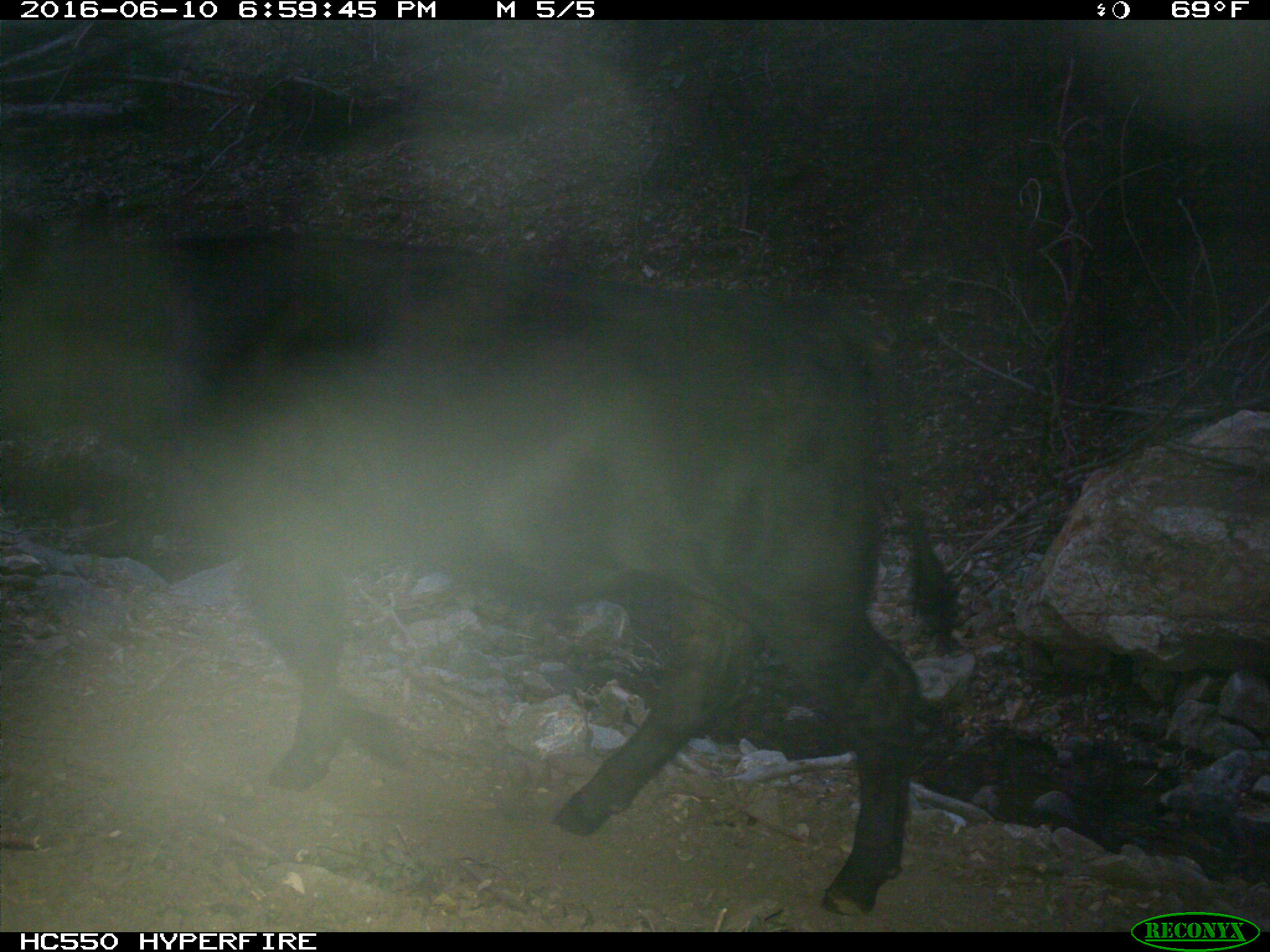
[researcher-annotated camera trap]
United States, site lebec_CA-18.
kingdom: Animalia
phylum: Chordata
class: Mammalia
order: Artiodactyla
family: Bovidae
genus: Bos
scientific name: Bos taurus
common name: domestic cow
Bos taurus (domestic cow).